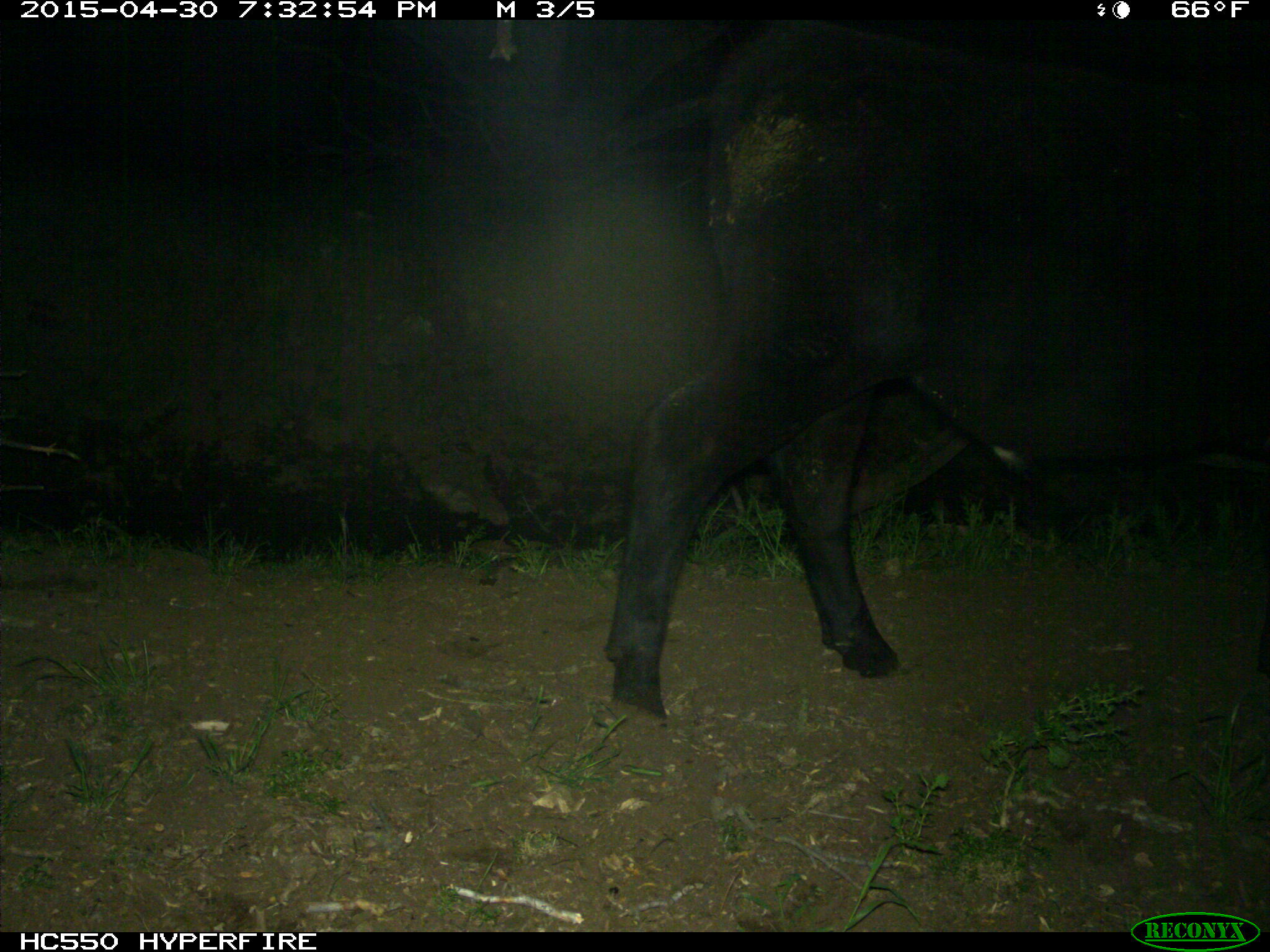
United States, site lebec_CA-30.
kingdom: Animalia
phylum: Chordata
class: Mammalia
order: Artiodactyla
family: Bovidae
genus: Bos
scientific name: Bos taurus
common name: domestic cow